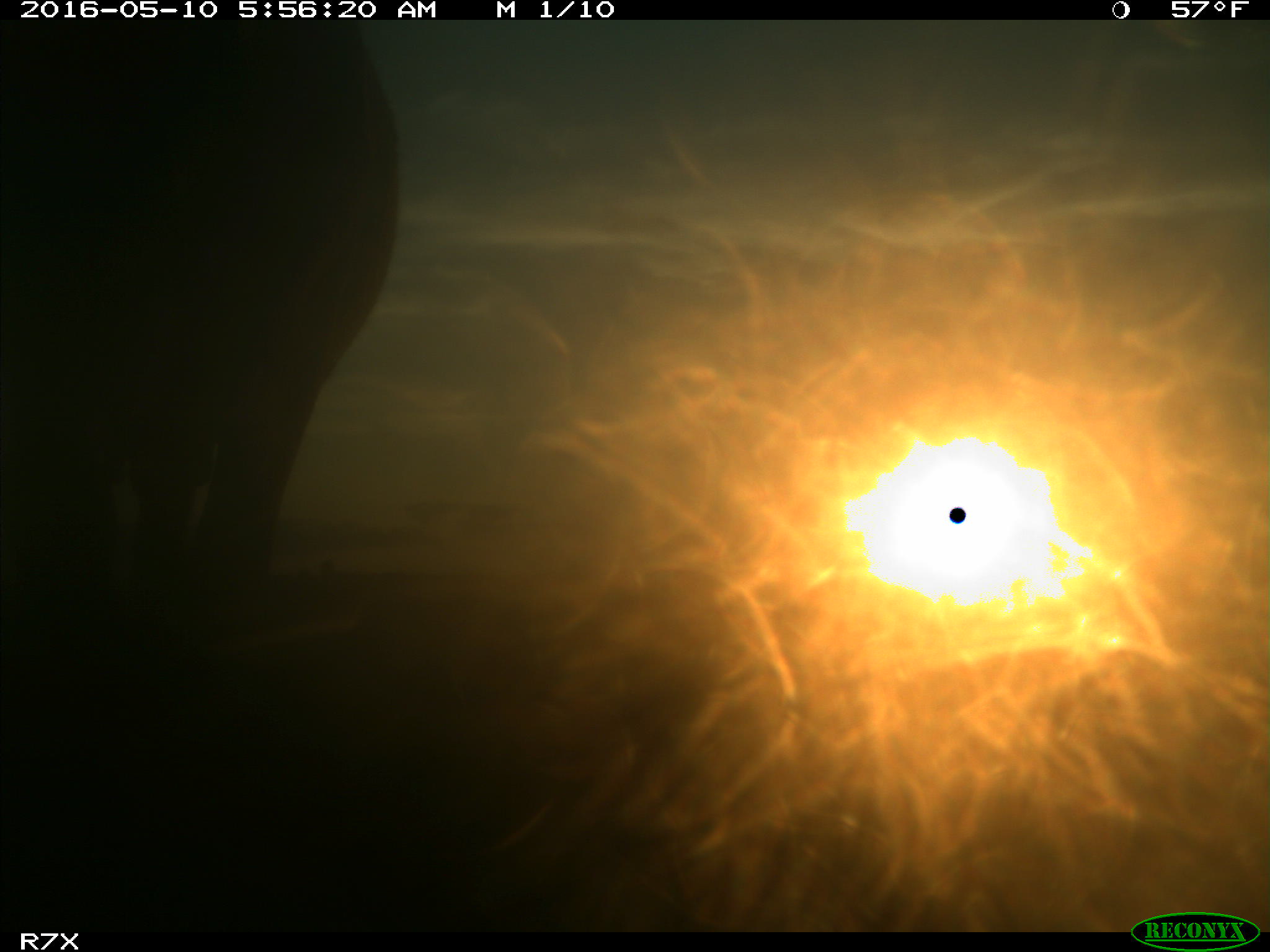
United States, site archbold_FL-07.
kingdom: Animalia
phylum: Chordata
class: Mammalia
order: Artiodactyla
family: Bovidae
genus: Bos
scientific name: Bos taurus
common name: domestic cow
Bos taurus (domestic cow).